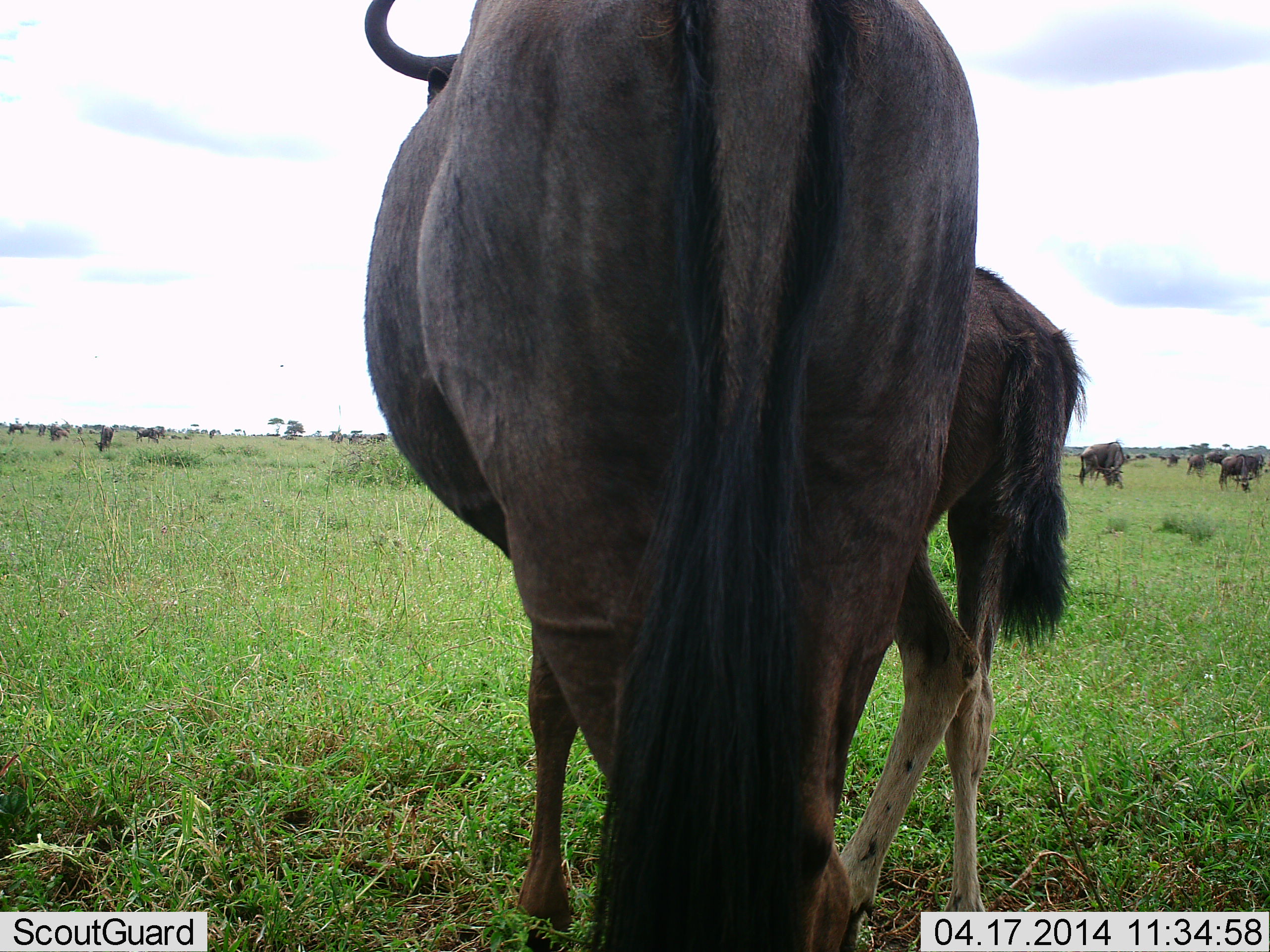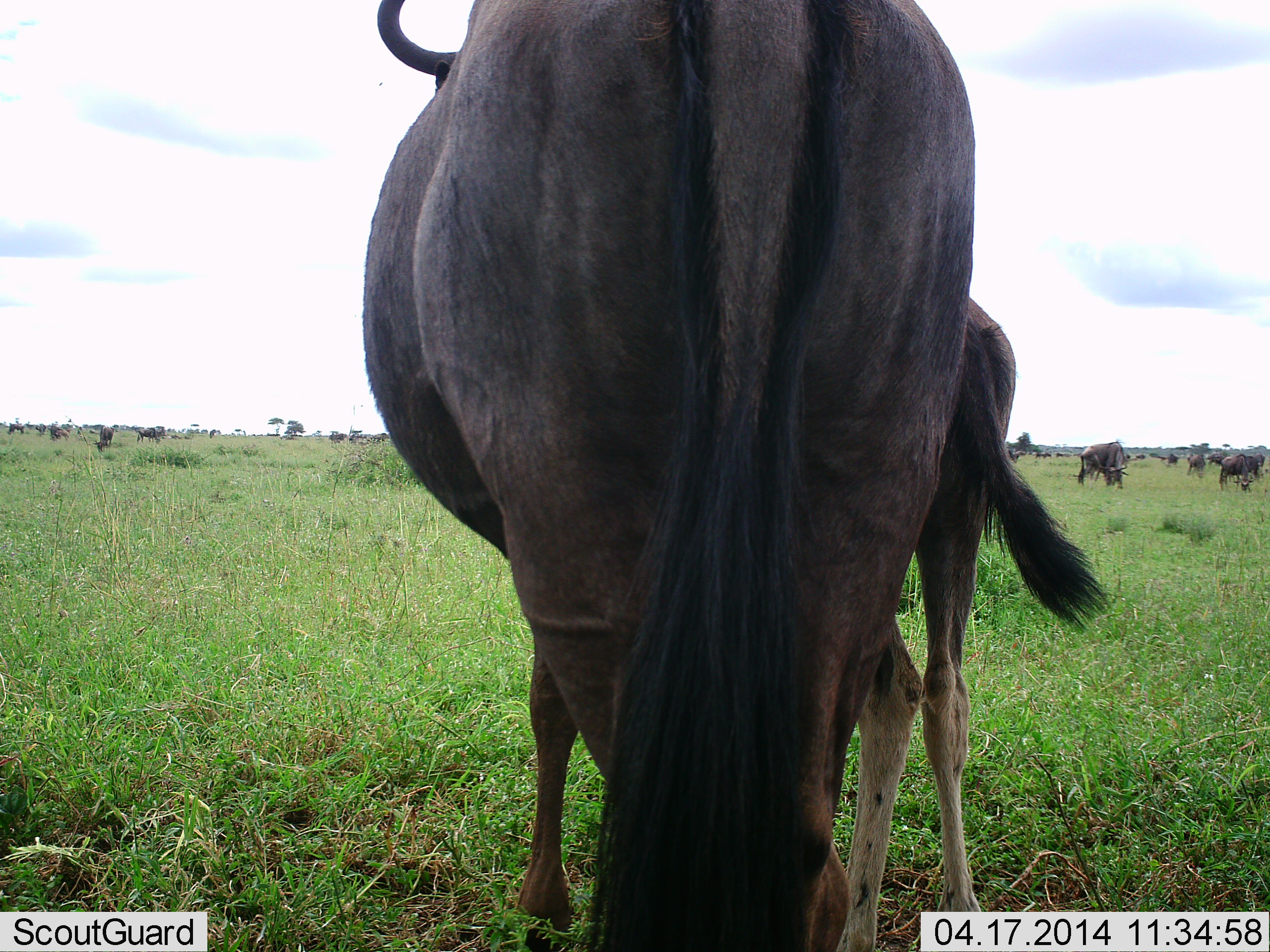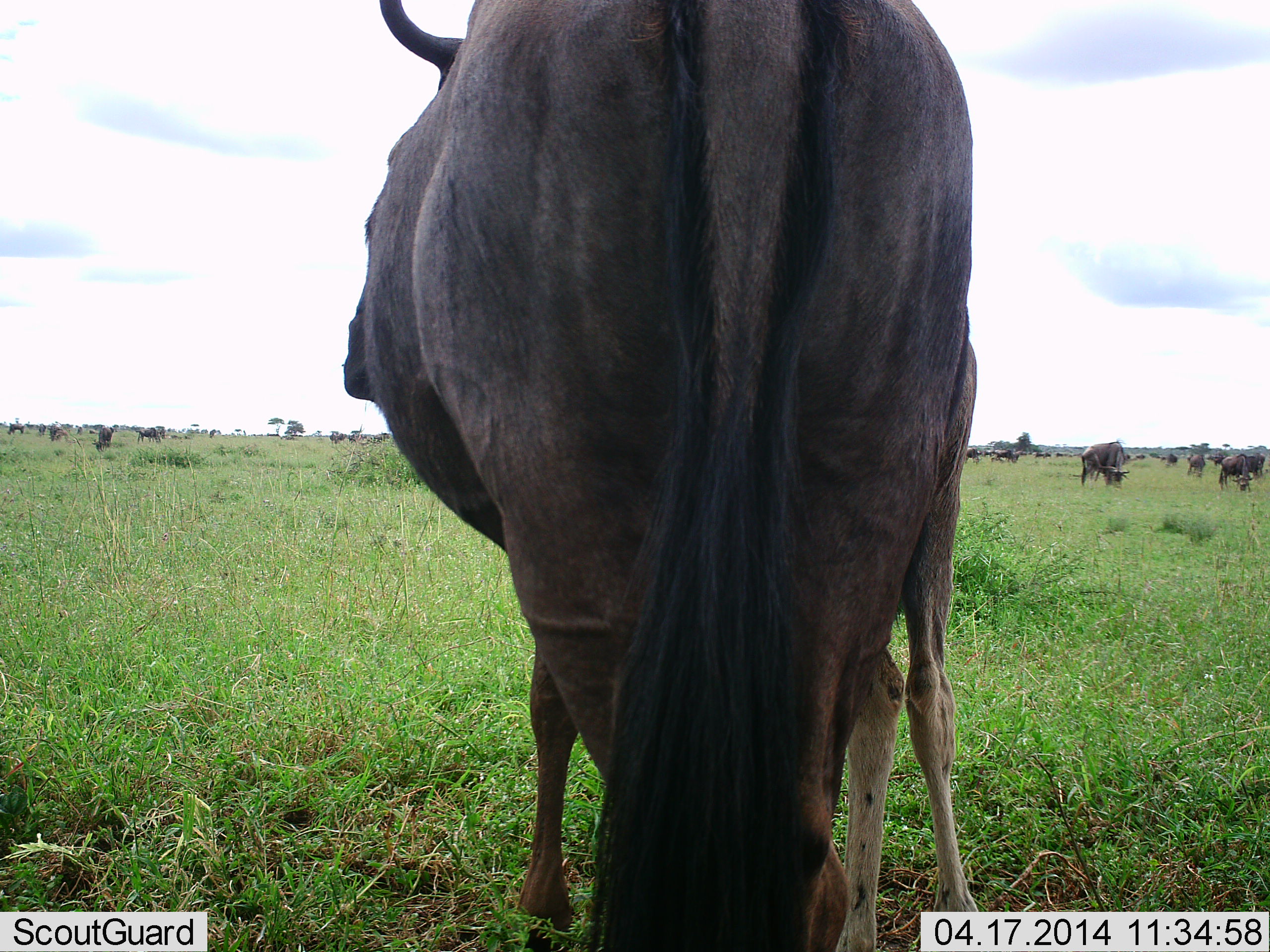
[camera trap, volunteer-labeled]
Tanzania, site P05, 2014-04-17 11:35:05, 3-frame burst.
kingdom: Animalia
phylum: Chordata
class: Mammalia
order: Artiodactyla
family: Bovidae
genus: Connochaetes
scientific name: Connochaetes taurinus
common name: blue wildebeest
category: wildebeest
Wildebeest (blue wildebeest) (Connochaetes taurinus), count 11-50. Behavior (volunteer vote fractions): standing 80%, resting 0%, moving 20%, interacting 20%. Young present (vote fraction): 80%. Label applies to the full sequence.